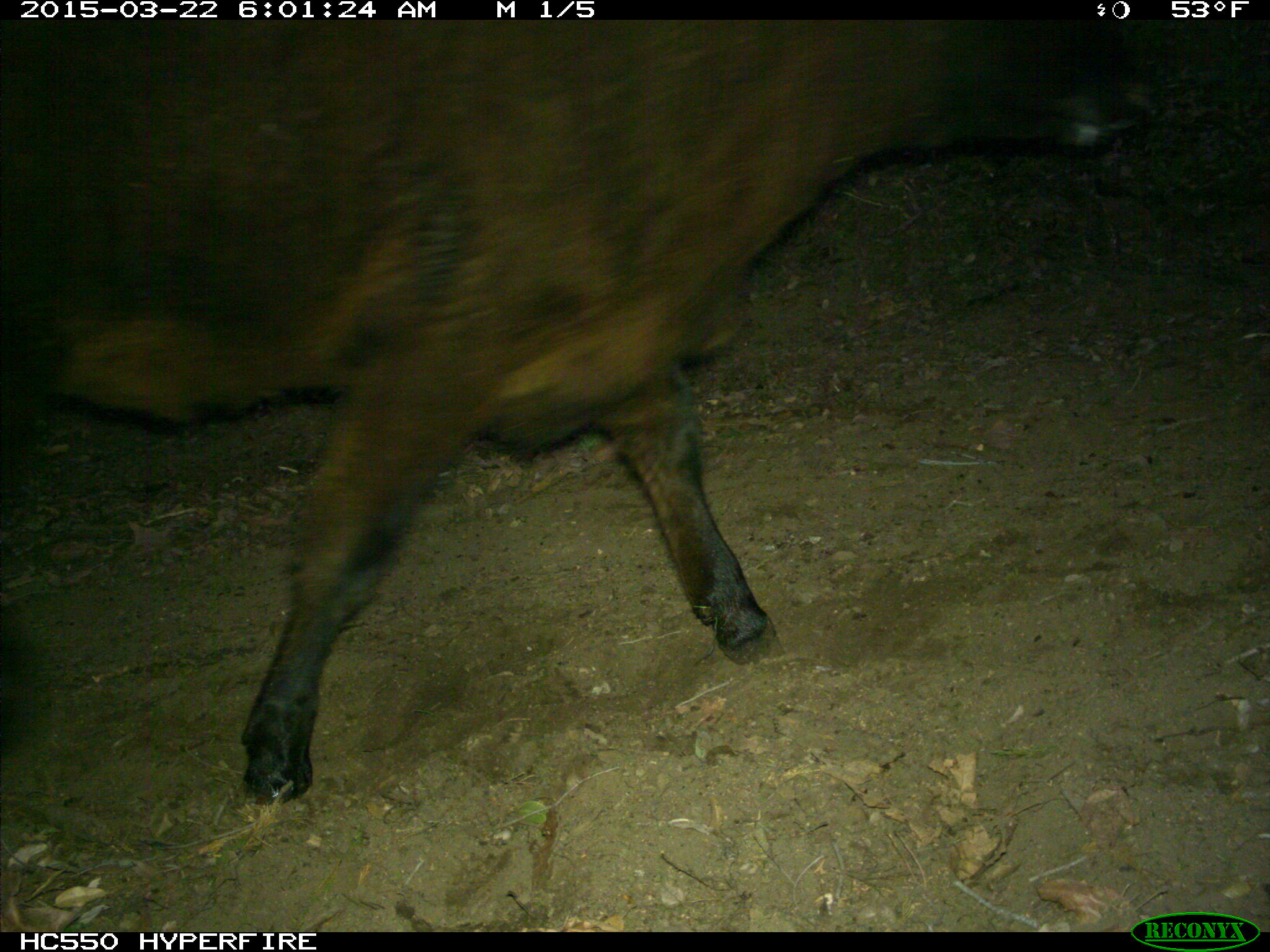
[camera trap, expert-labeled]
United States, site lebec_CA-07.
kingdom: Animalia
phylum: Chordata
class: Mammalia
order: Artiodactyla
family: Bovidae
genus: Bos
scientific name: Bos taurus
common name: domestic cow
Bos taurus (domestic cow).